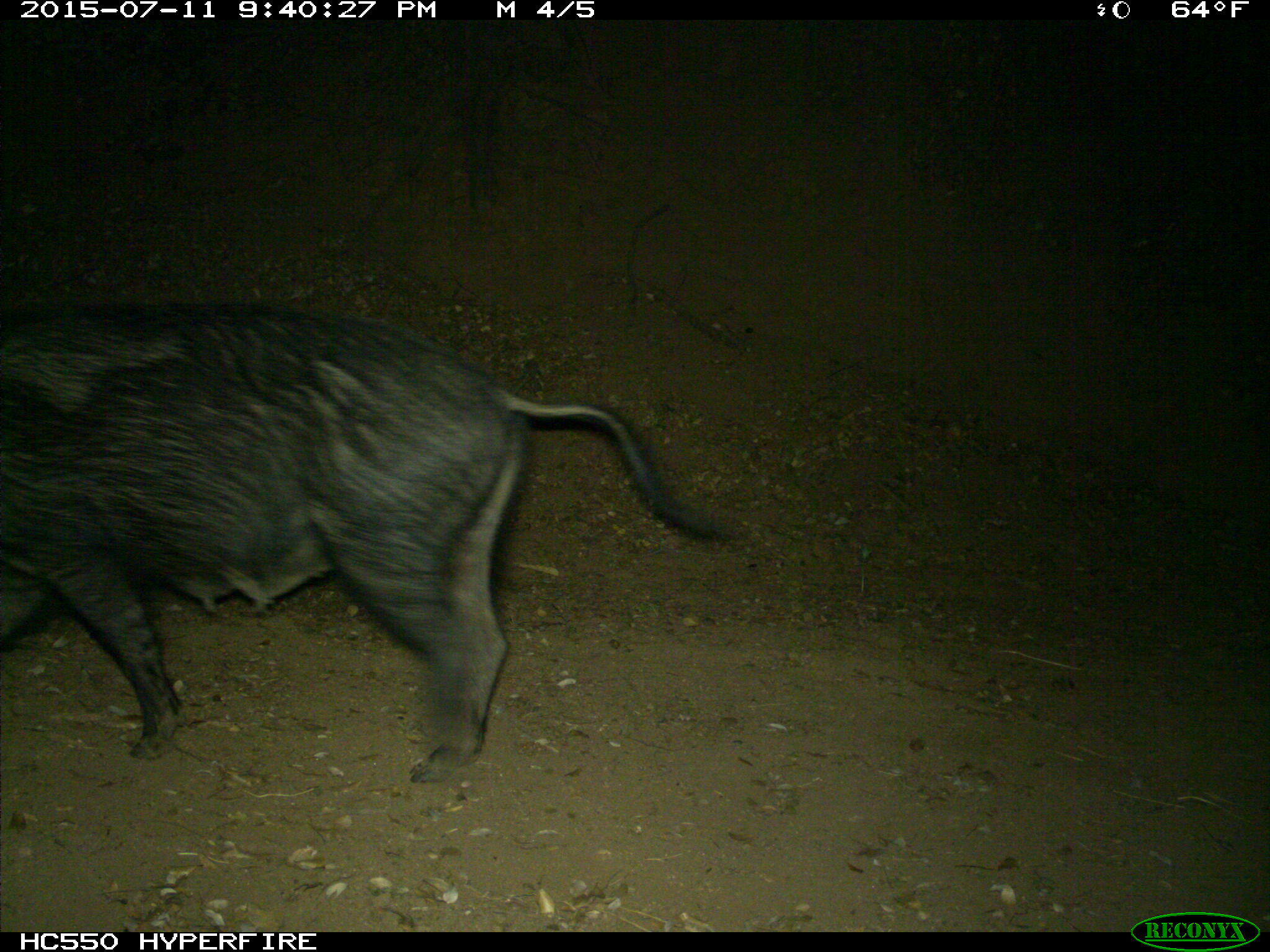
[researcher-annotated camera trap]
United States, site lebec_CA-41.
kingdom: Animalia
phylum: Chordata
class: Mammalia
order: Artiodactyla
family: Suidae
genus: Sus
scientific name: Sus scrofa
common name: wild boar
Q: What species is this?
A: Sus scrofa (wild boar).